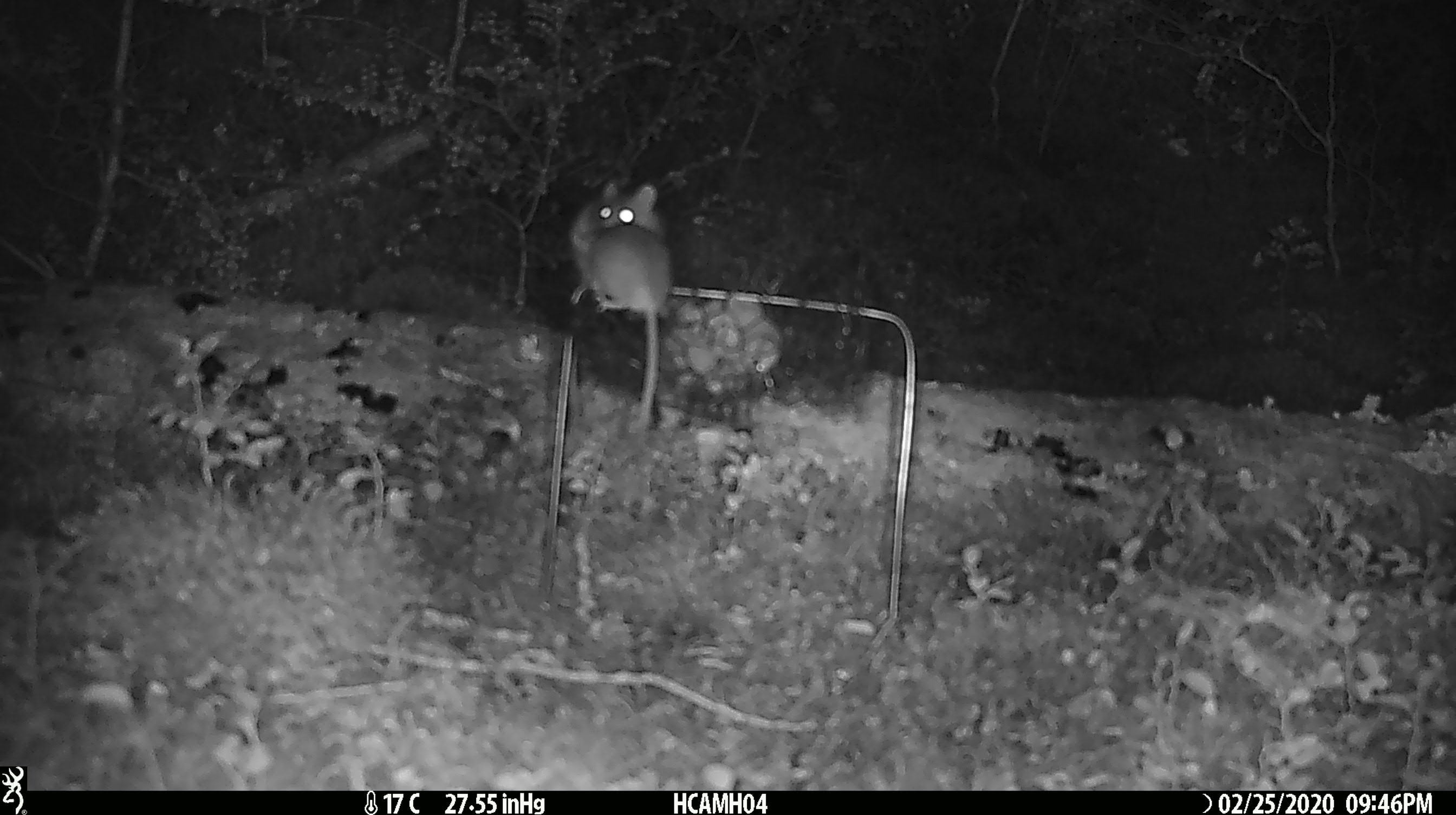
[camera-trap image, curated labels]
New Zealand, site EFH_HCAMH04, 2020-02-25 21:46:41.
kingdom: Animalia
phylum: Chordata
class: Mammalia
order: Rodentia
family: Muridae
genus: Mus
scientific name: Mus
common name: mouse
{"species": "mouse (Mus)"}